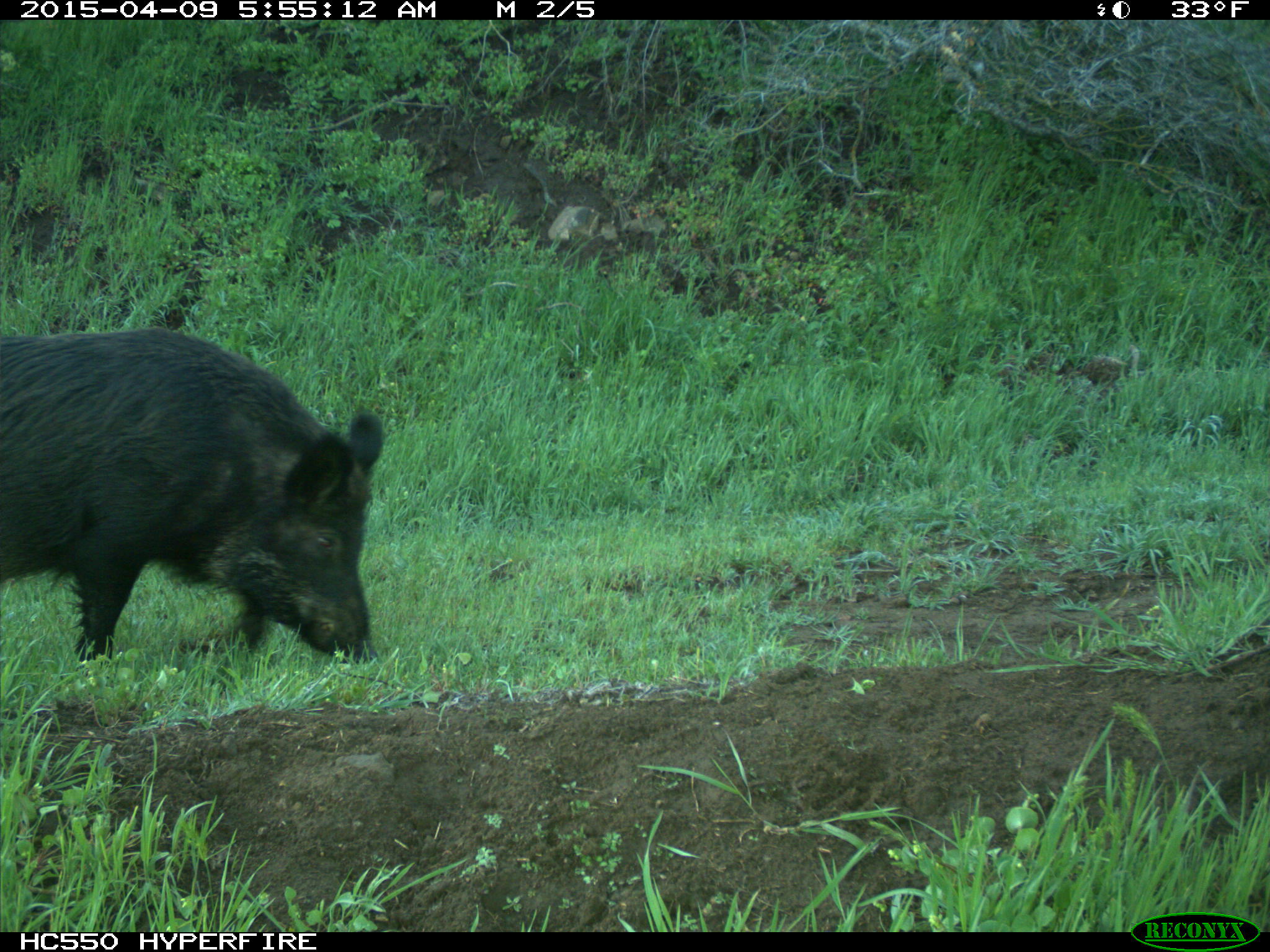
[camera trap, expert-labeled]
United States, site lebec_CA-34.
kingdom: Animalia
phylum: Chordata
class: Mammalia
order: Artiodactyla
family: Suidae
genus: Sus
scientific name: Sus scrofa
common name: wild boar